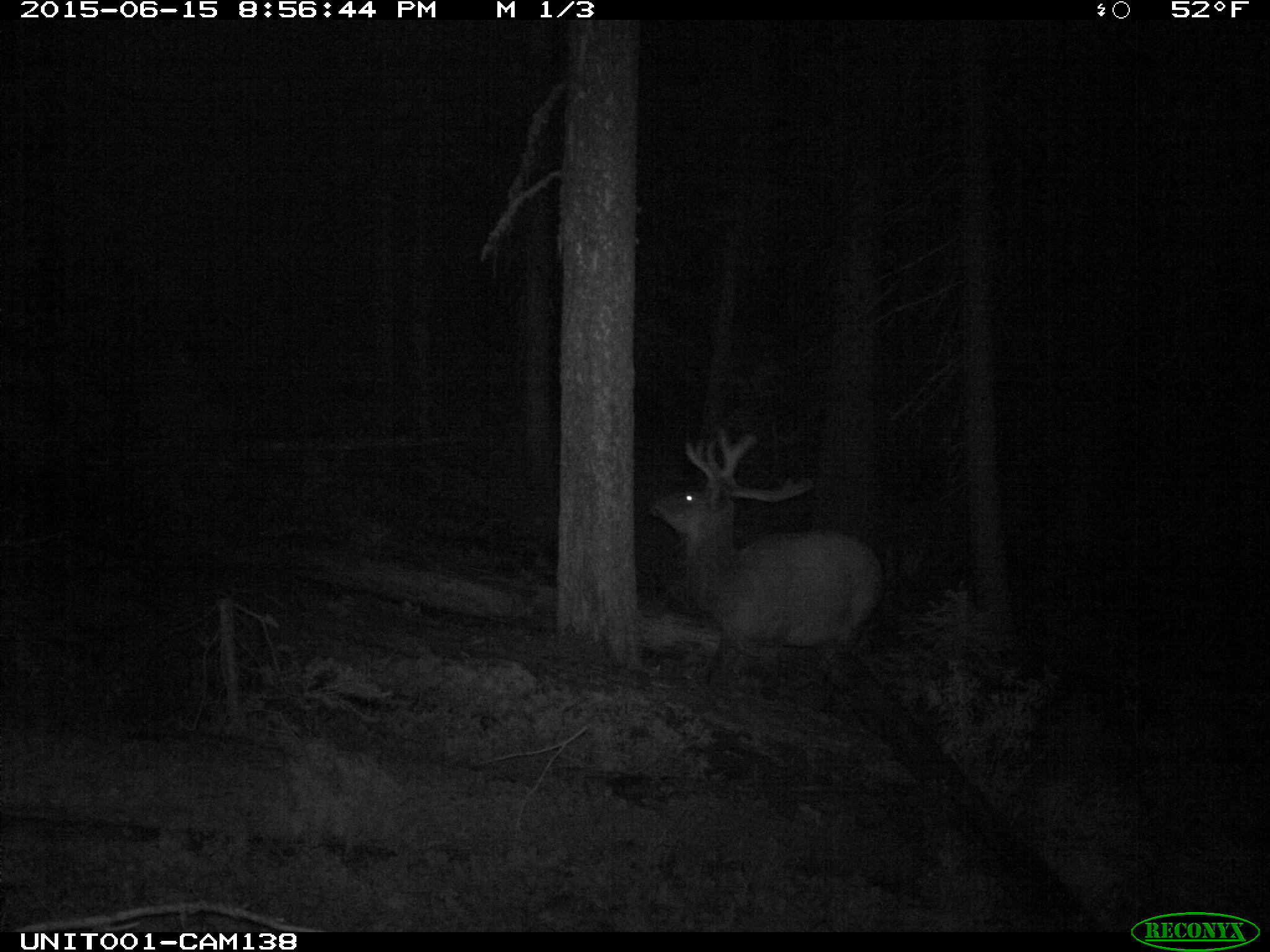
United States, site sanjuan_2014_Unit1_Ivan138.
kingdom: Animalia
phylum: Chordata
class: Mammalia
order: Artiodactyla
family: Cervidae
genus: Cervus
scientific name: Cervus elaphus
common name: red deer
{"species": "Cervus elaphus (red deer)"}